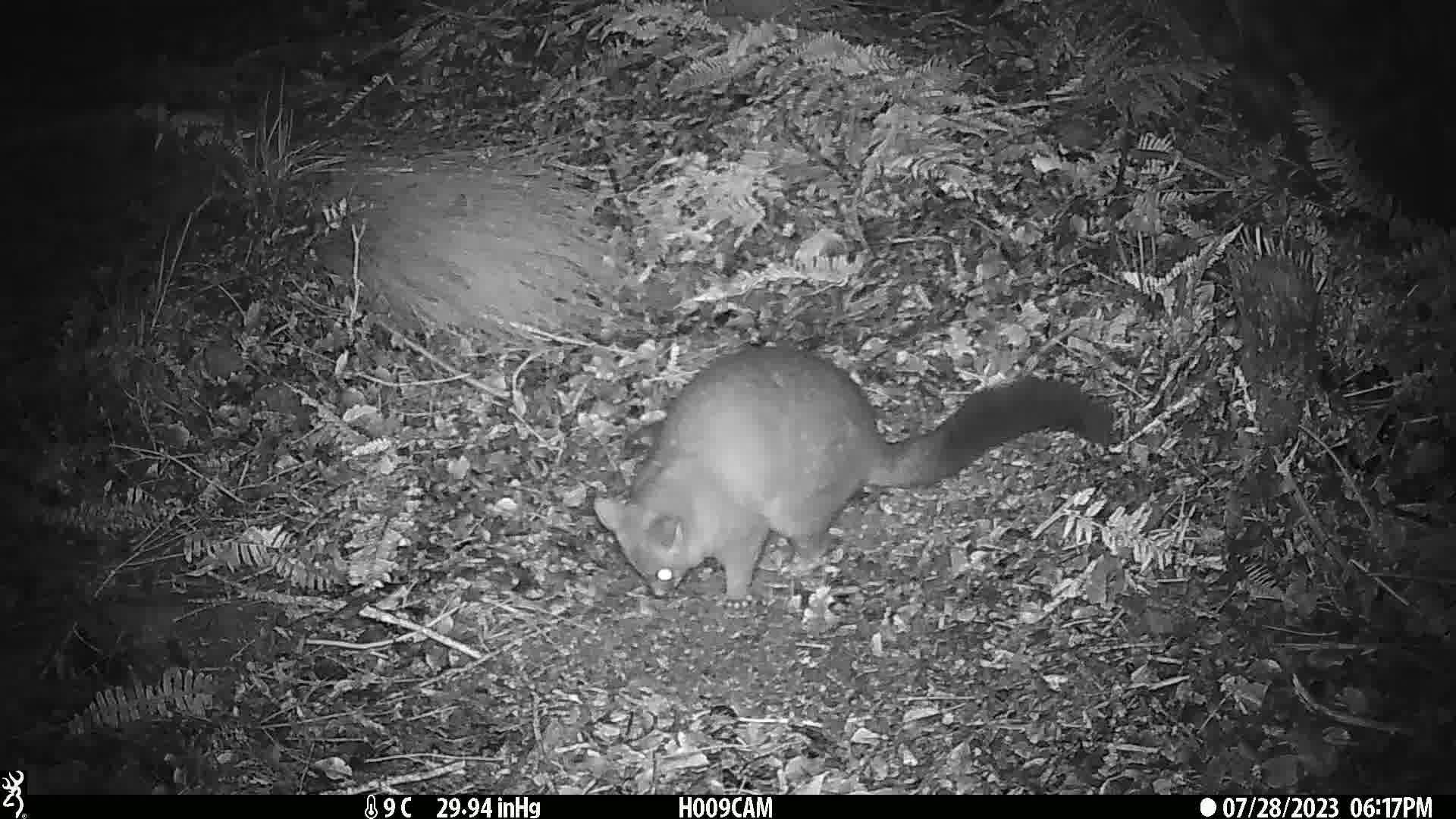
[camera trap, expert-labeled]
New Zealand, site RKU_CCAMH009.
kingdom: Animalia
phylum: Chordata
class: Mammalia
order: Diprotodontia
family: Phalangeridae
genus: Trichosurus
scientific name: Trichosurus vulpecula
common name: common brushtail possum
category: possum